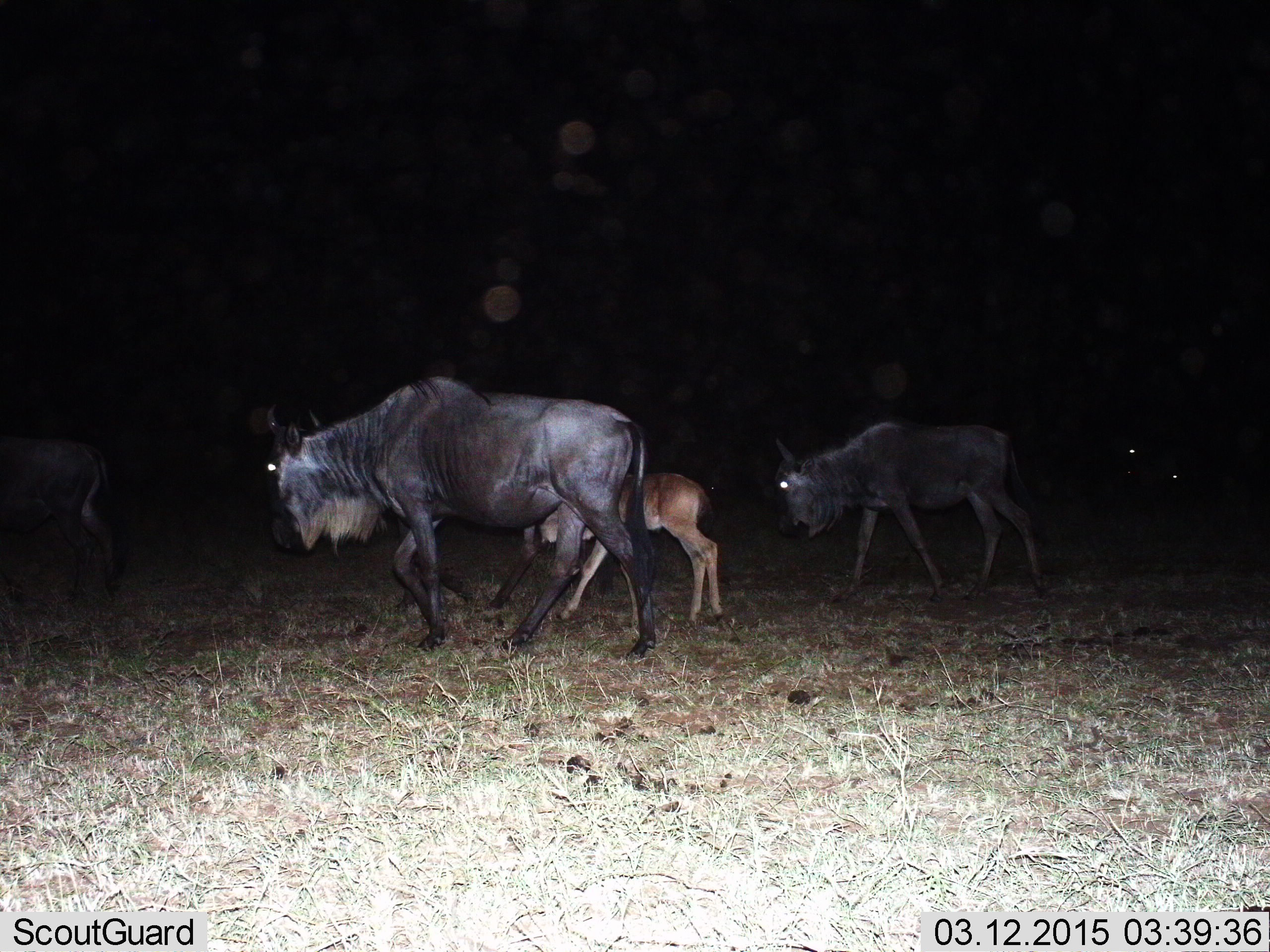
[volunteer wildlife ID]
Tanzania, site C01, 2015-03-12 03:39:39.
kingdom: Animalia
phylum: Chordata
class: Mammalia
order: Artiodactyla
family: Bovidae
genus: Connochaetes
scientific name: Connochaetes taurinus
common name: blue wildebeest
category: wildebeest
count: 6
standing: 18%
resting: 0%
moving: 100%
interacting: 0%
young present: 73%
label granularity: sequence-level